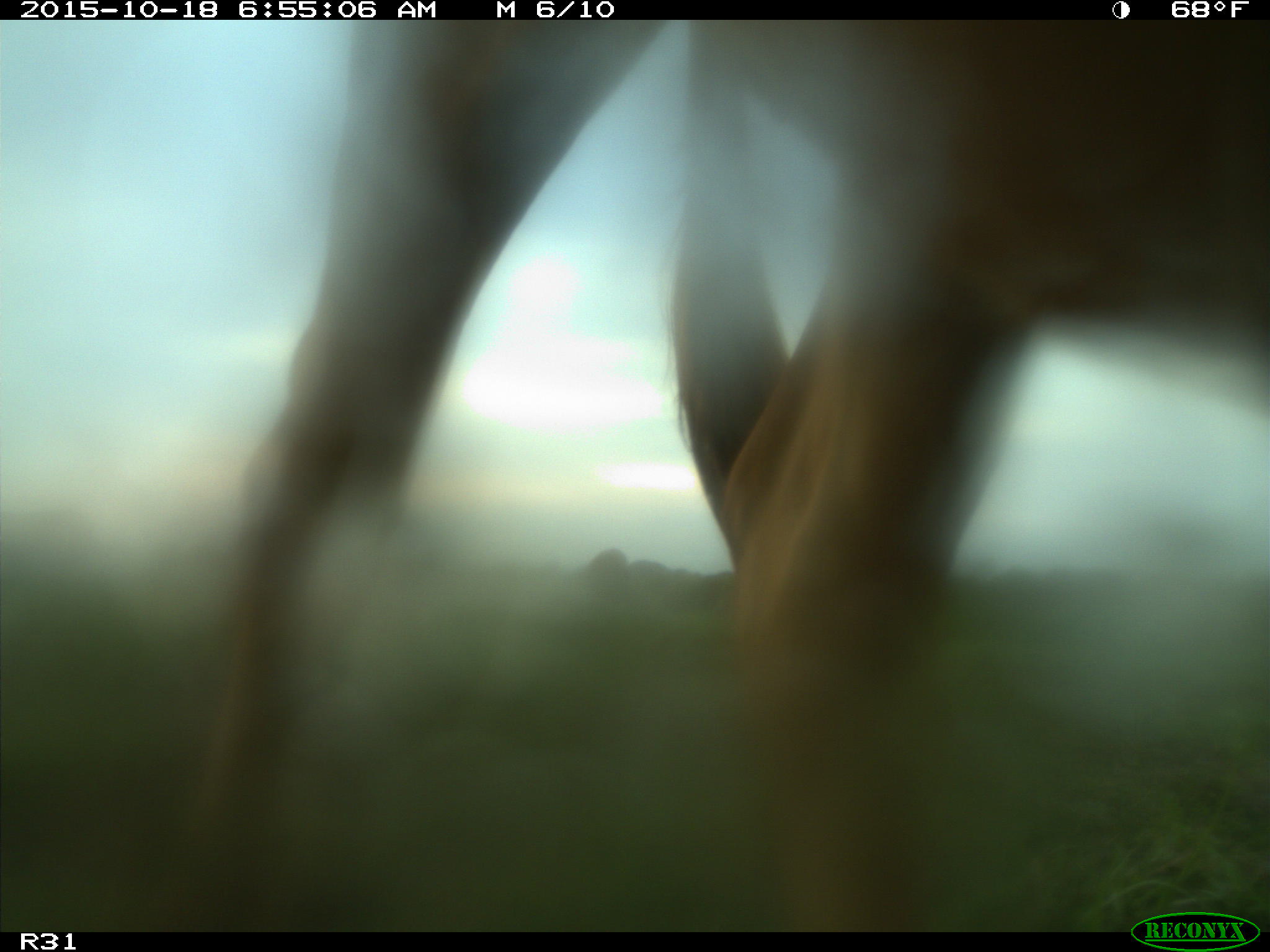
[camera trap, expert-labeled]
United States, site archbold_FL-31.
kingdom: Animalia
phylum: Chordata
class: Mammalia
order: Artiodactyla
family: Bovidae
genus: Bos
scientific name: Bos taurus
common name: domestic cow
Bos taurus (domestic cow).